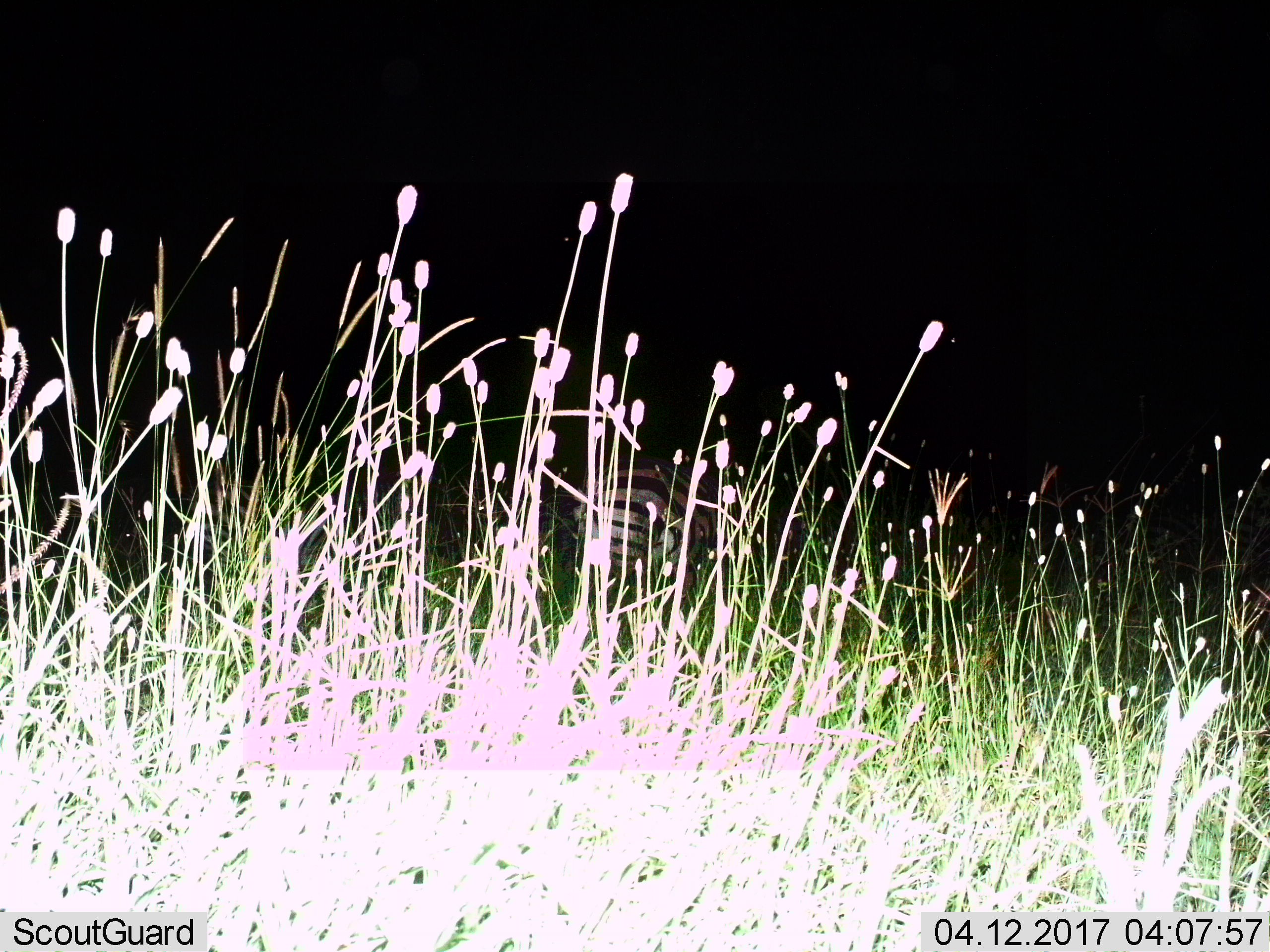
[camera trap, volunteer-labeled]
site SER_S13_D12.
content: unidentified animal